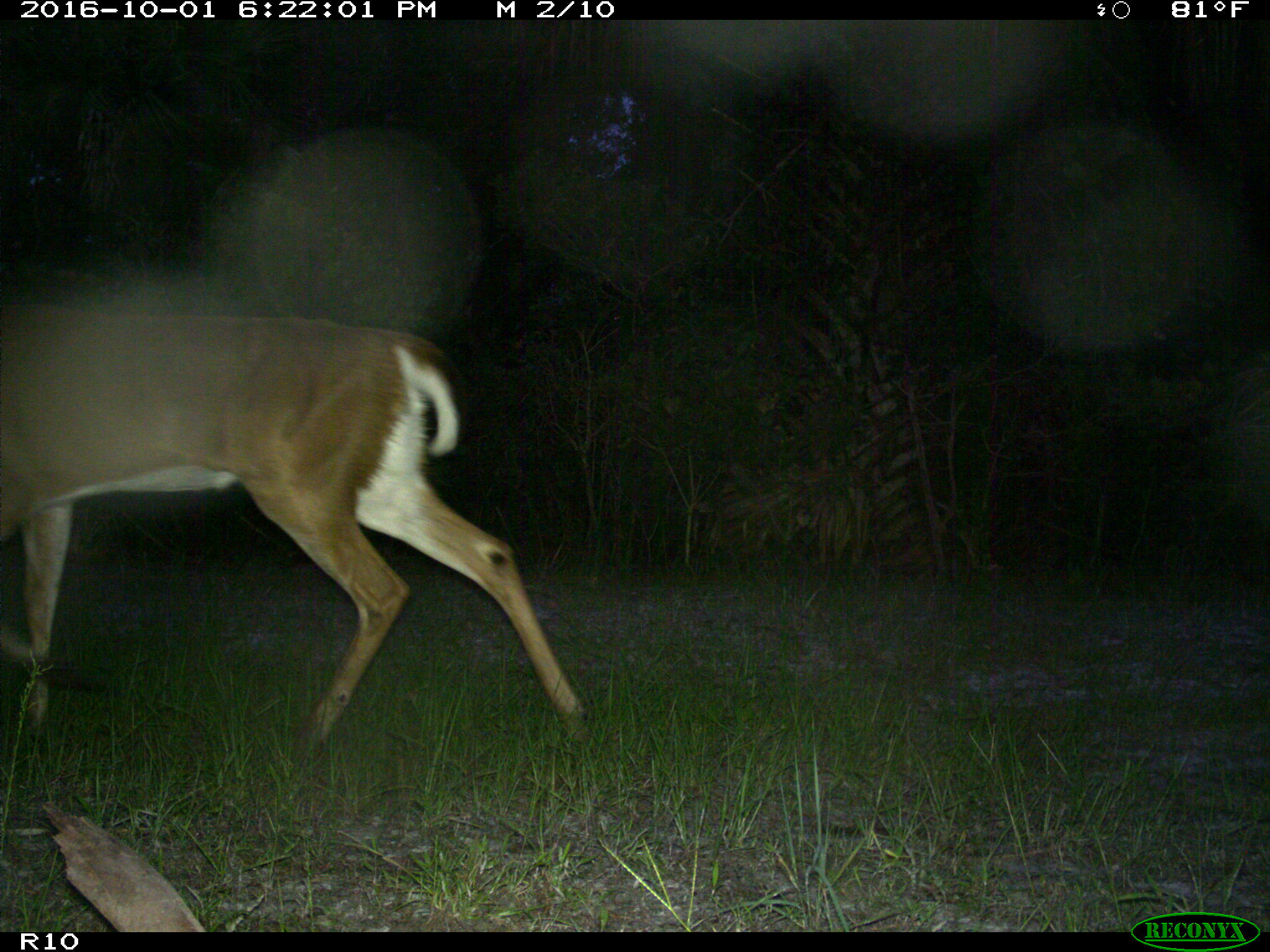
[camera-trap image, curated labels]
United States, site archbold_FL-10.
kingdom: Animalia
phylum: Chordata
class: Mammalia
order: Artiodactyla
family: Cervidae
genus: Odocoileus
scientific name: Odocoileus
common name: deer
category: unidentified deer